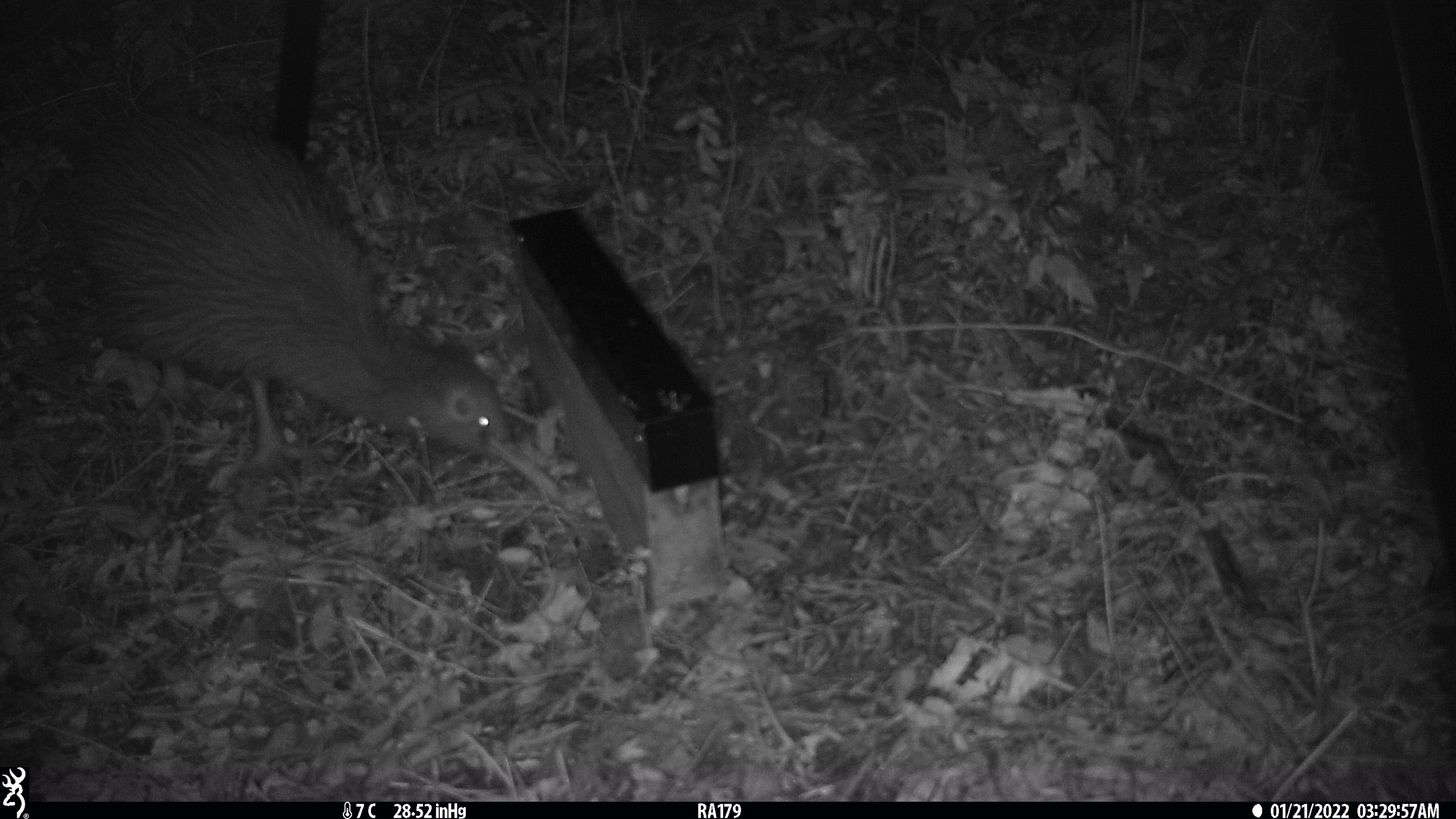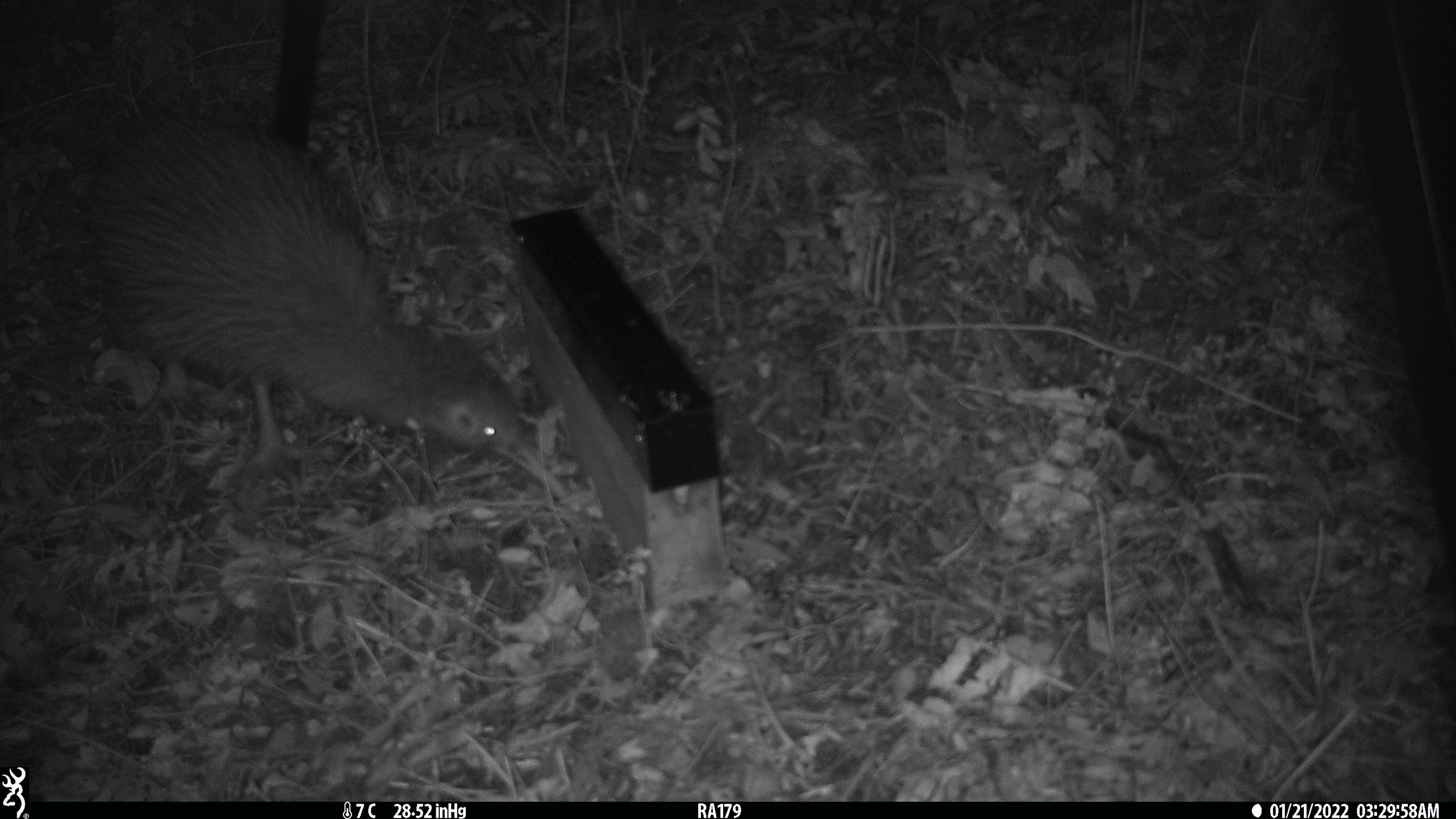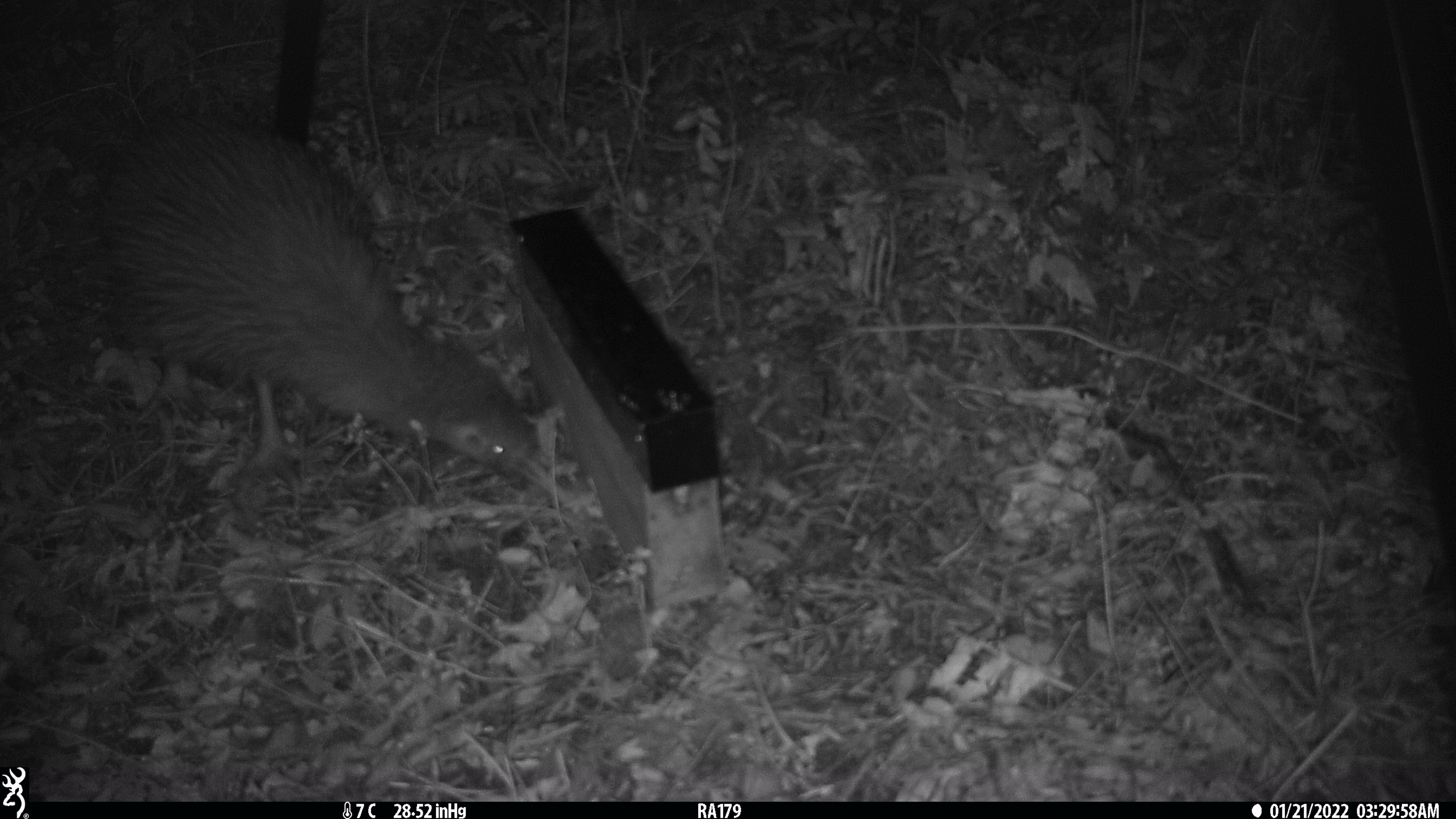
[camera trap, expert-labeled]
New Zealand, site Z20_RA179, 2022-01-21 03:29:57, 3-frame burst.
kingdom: Animalia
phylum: Chordata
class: Aves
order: Apterygiformes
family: Apterygidae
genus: Apteryx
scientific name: Apteryx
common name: kiwi